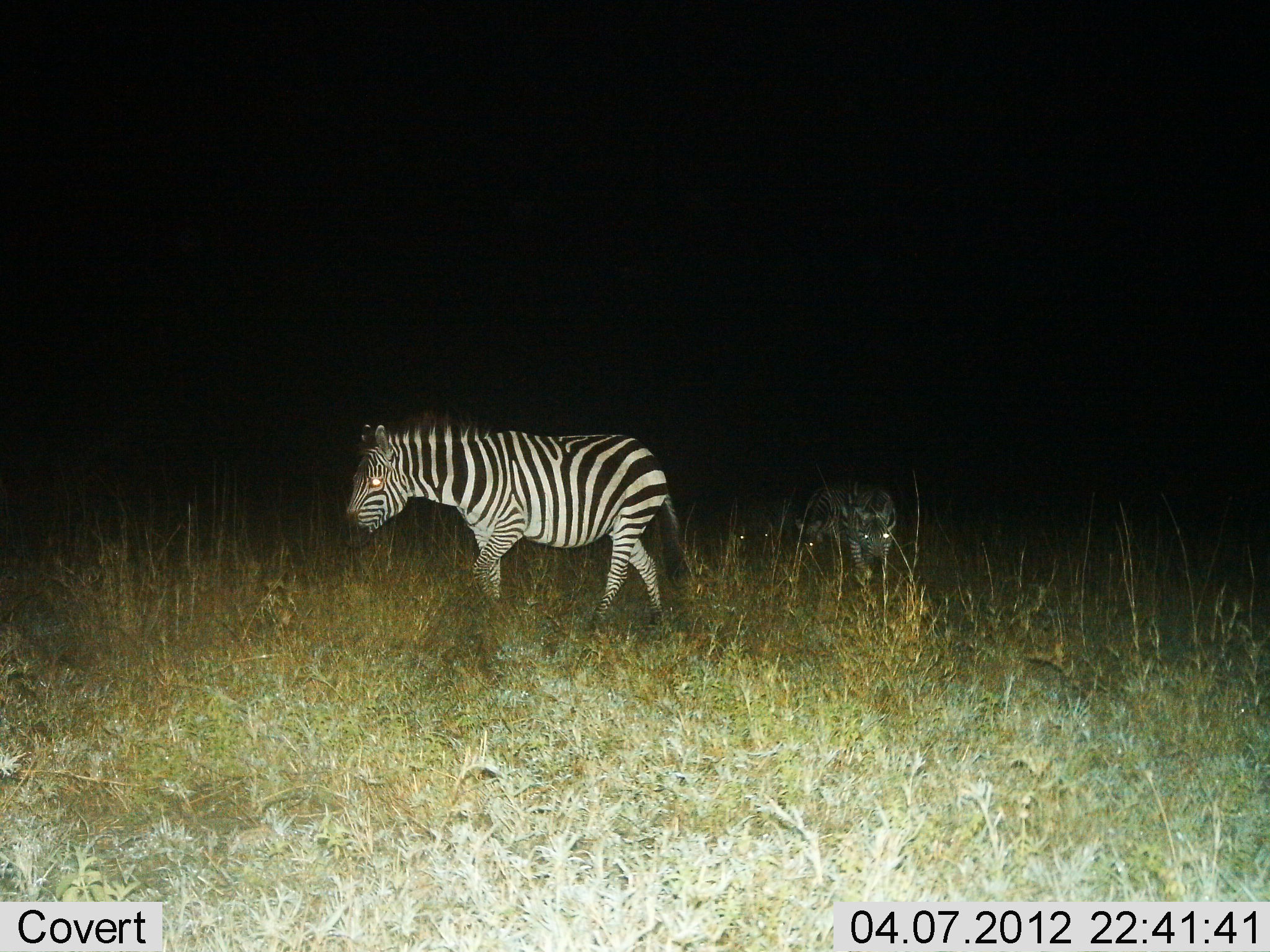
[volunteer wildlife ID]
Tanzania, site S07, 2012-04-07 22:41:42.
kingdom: Animalia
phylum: Chordata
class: Mammalia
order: Perissodactyla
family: Equidae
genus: Equus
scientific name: Equus quagga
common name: plains zebra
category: zebra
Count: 2.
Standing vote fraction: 30%.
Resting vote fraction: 0%.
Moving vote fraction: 75%.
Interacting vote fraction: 0%.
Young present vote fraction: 10%.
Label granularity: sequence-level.